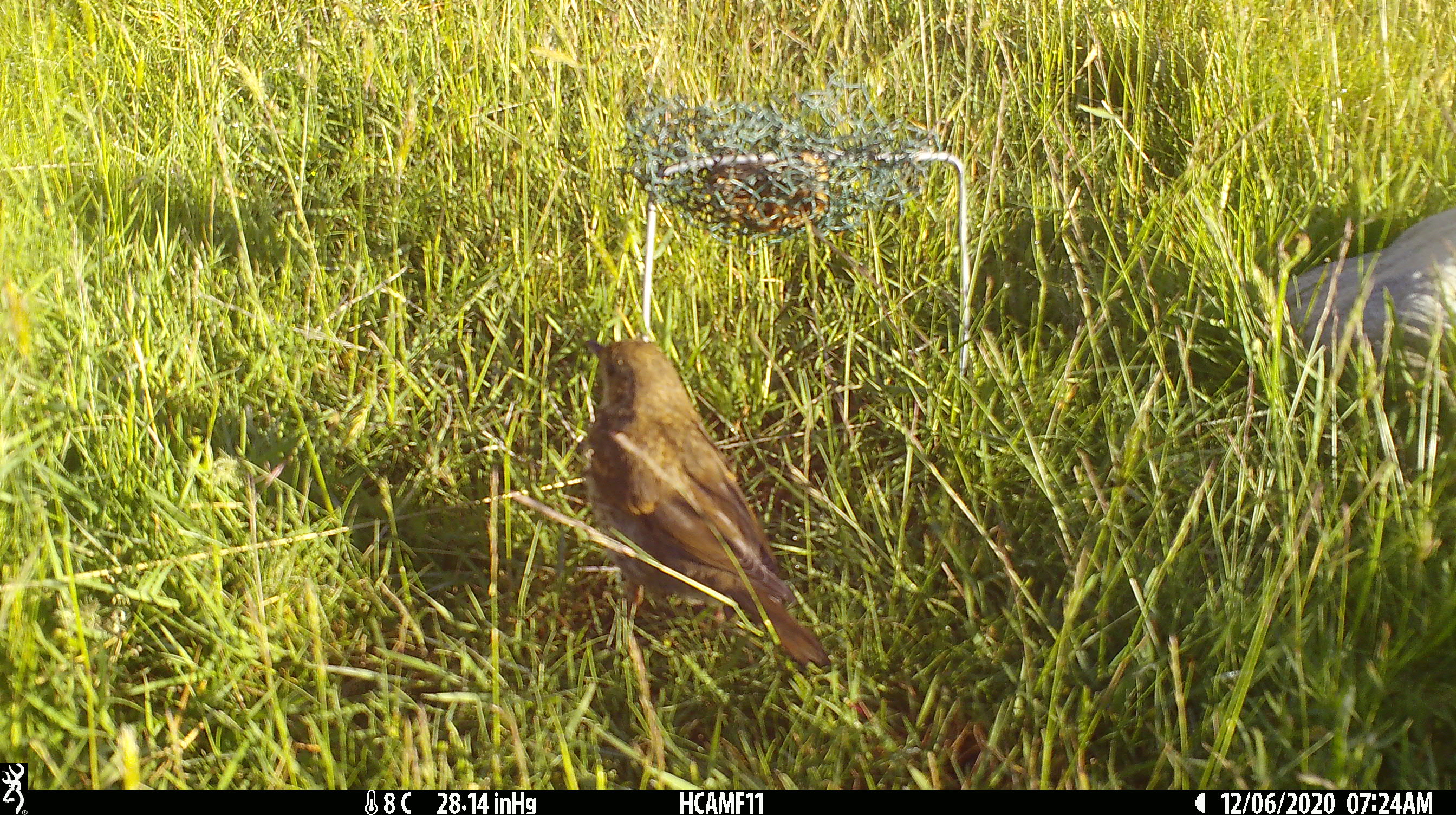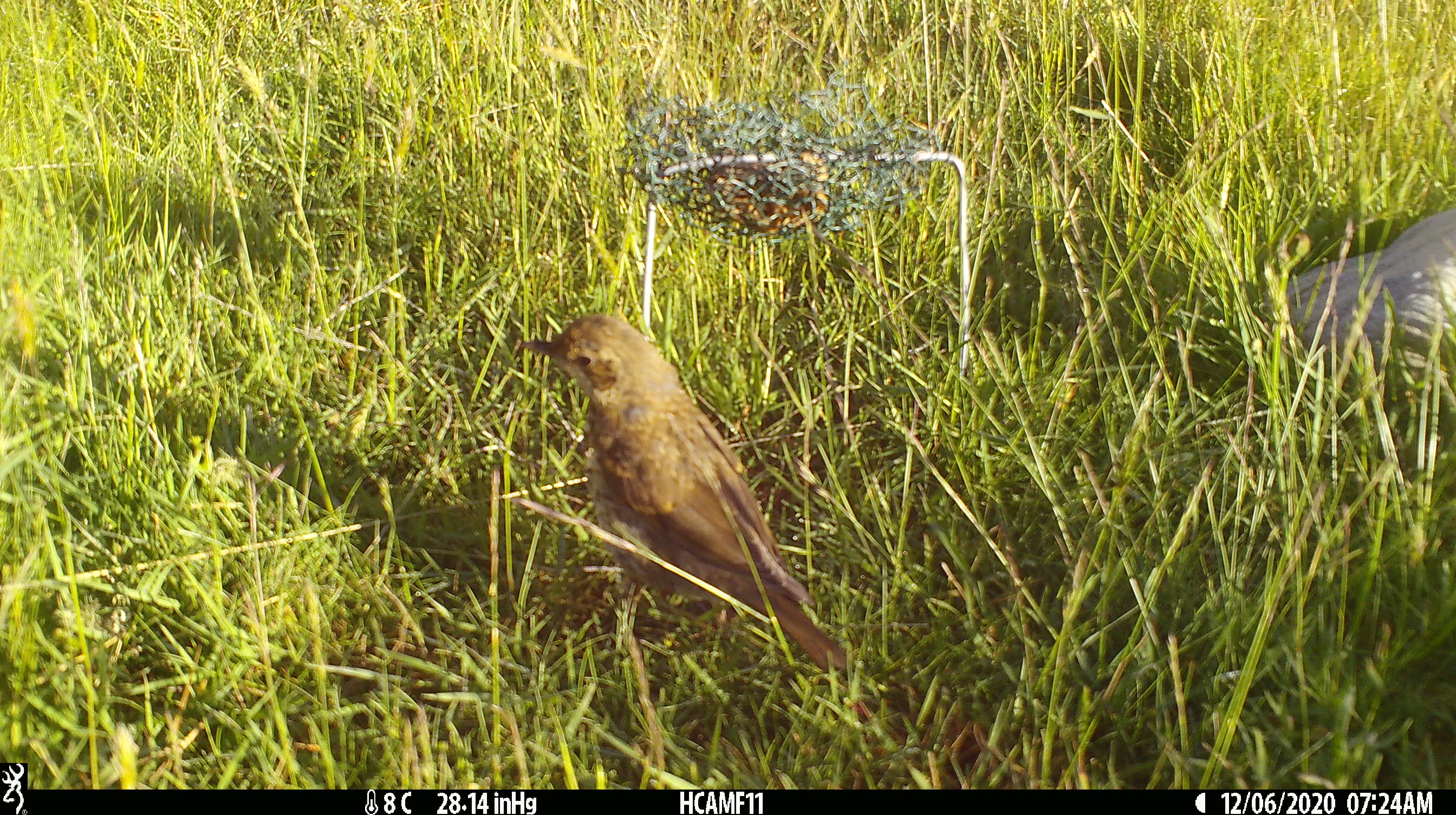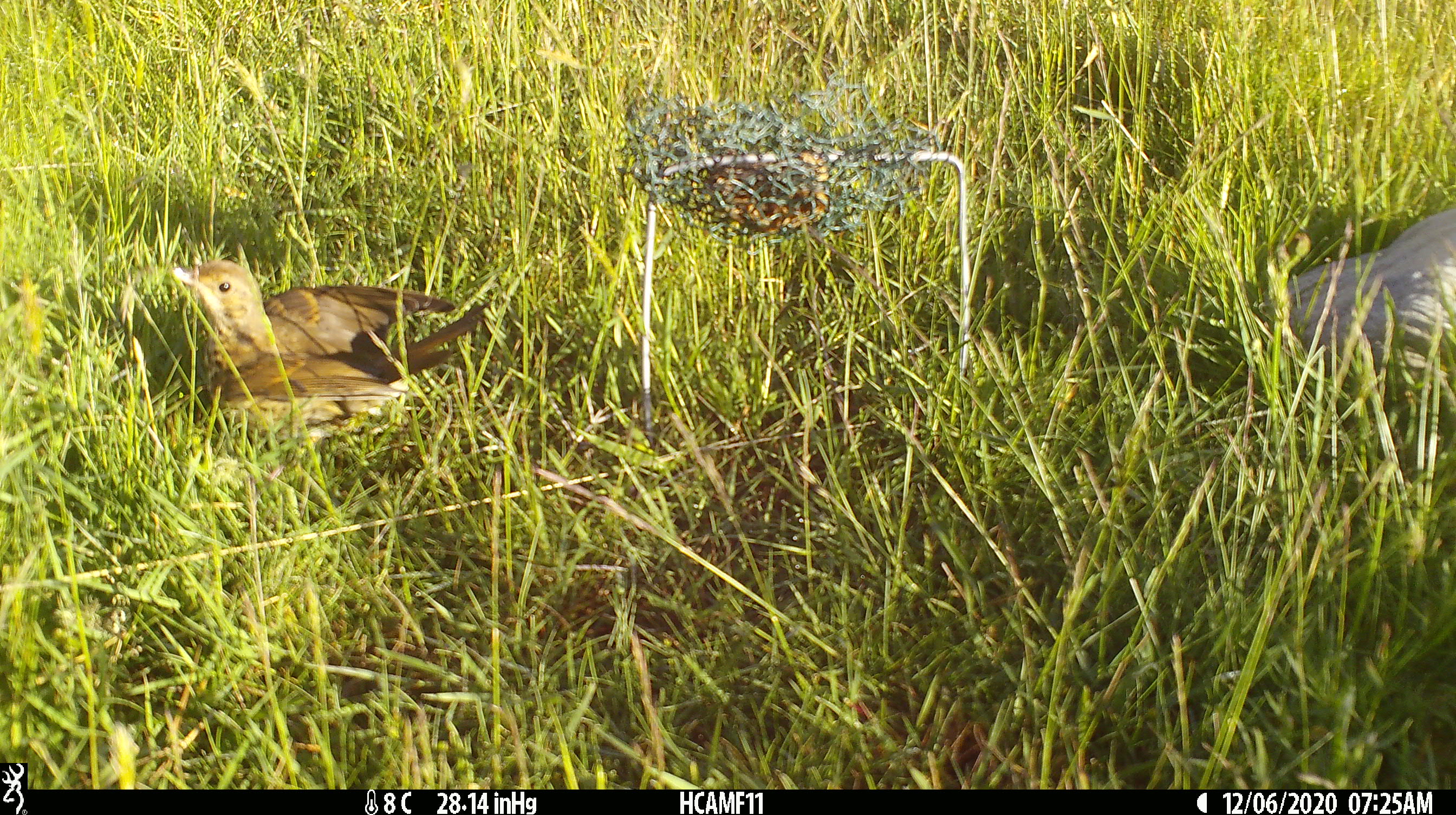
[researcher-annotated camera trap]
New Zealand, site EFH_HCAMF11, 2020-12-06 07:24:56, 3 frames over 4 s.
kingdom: Animalia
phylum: Chordata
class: Aves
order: Passeriformes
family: Turdidae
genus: Turdus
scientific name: Turdus philomelos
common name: song thrush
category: thrush